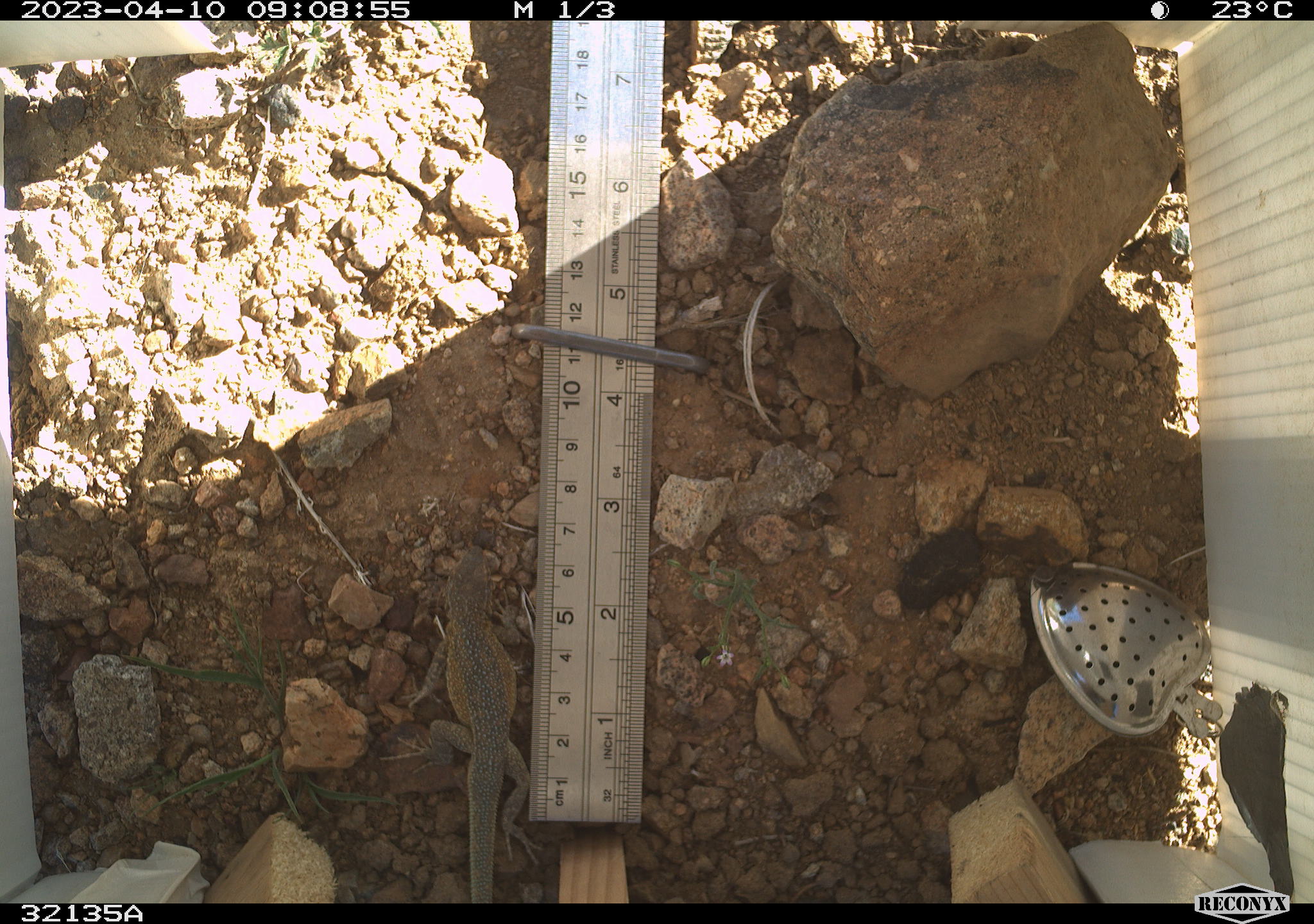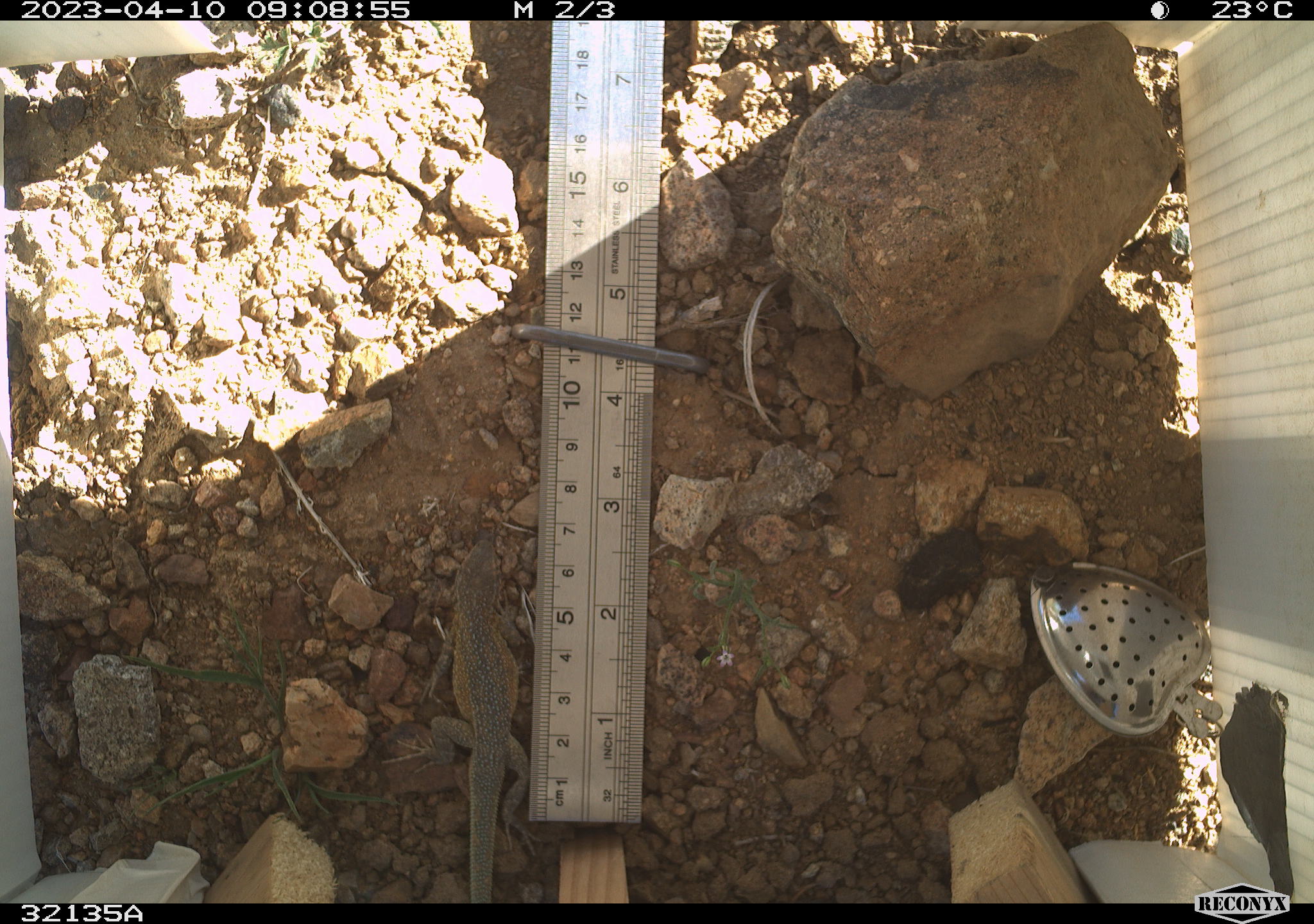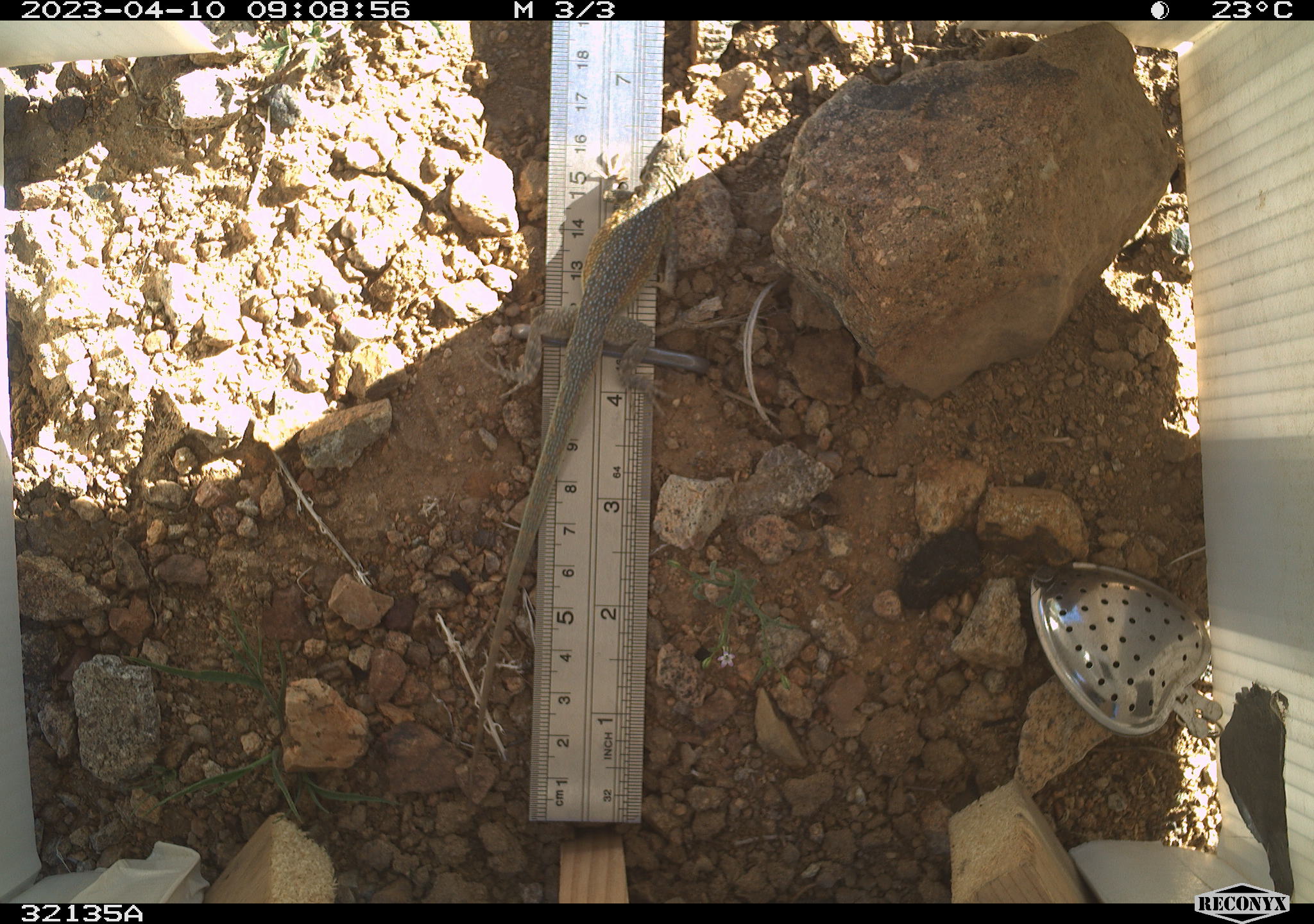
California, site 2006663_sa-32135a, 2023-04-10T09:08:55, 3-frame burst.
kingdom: Animalia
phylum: Chordata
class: Reptilia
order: Squamata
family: Phrynosomatidae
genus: Uta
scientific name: Uta stansburiana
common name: common side-blotched lizard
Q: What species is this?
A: Common side-blotched lizard (Uta stansburiana).